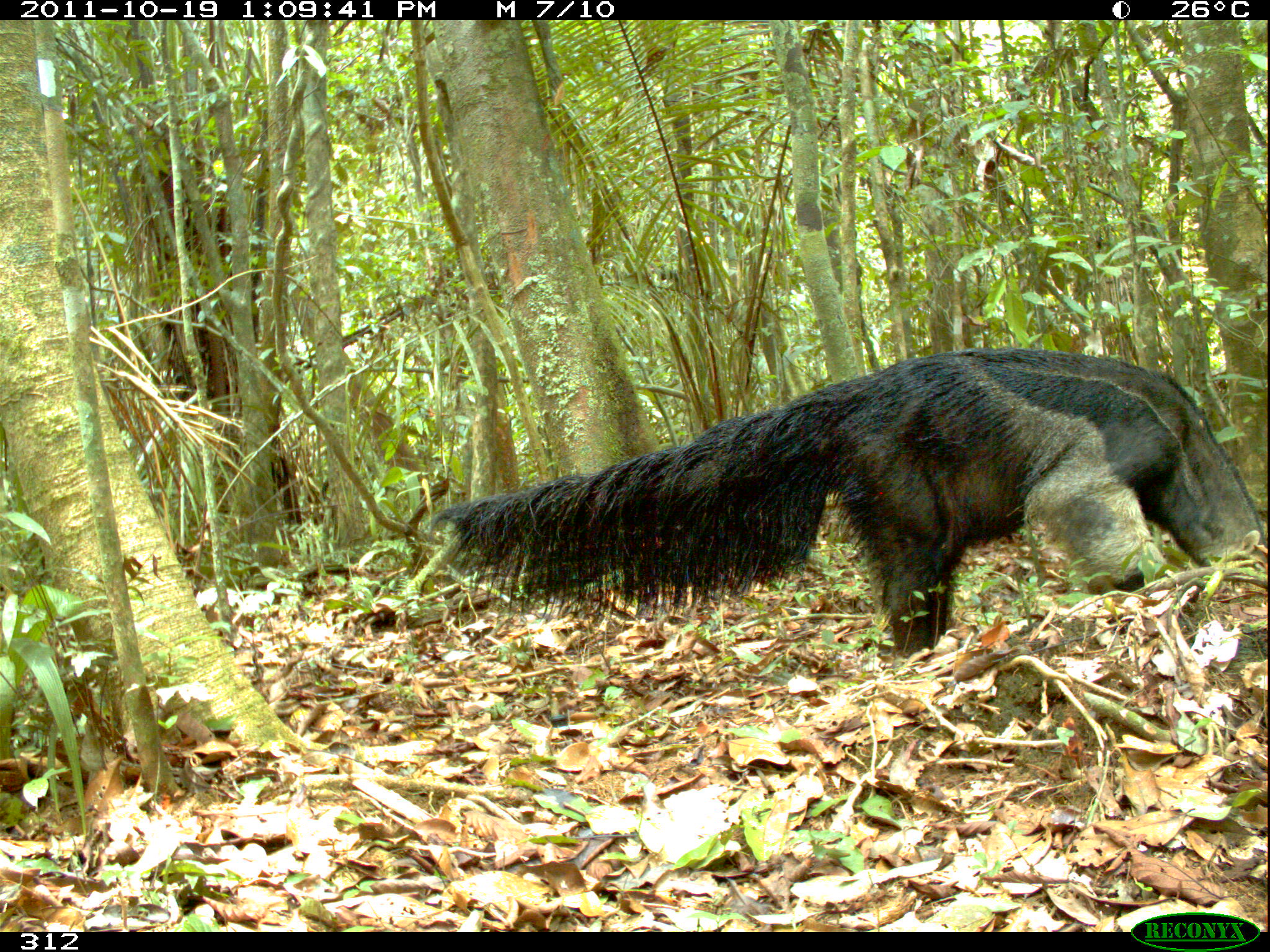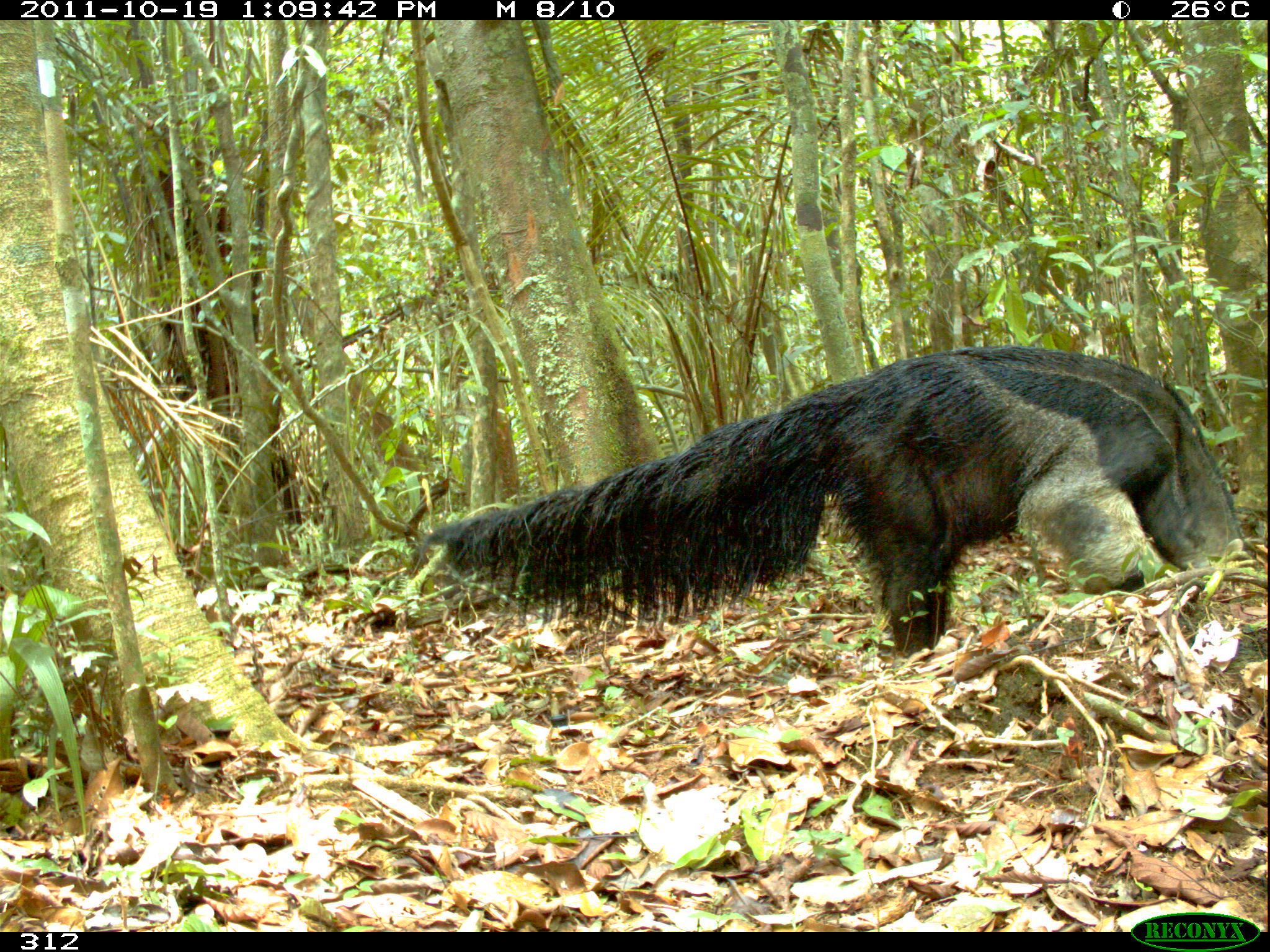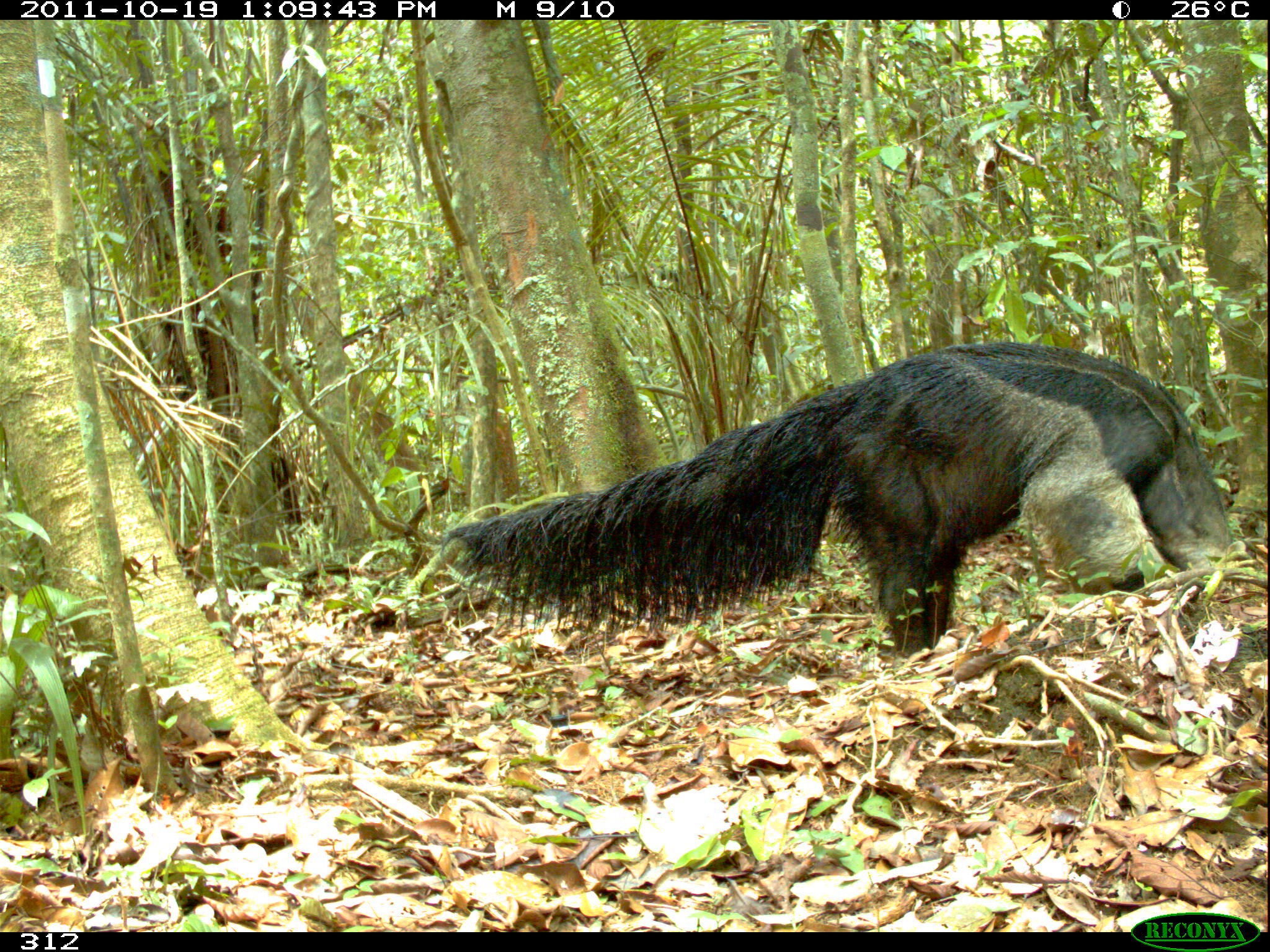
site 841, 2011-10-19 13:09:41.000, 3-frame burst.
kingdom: Animalia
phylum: Chordata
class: Mammalia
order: Pilosa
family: Myrmecophagidae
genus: Myrmecophaga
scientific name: Myrmecophaga tridactyla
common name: giant anteater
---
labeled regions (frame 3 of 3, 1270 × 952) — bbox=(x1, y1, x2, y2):
myrmecophaga tridactyla: bbox=(436, 339, 1236, 659)